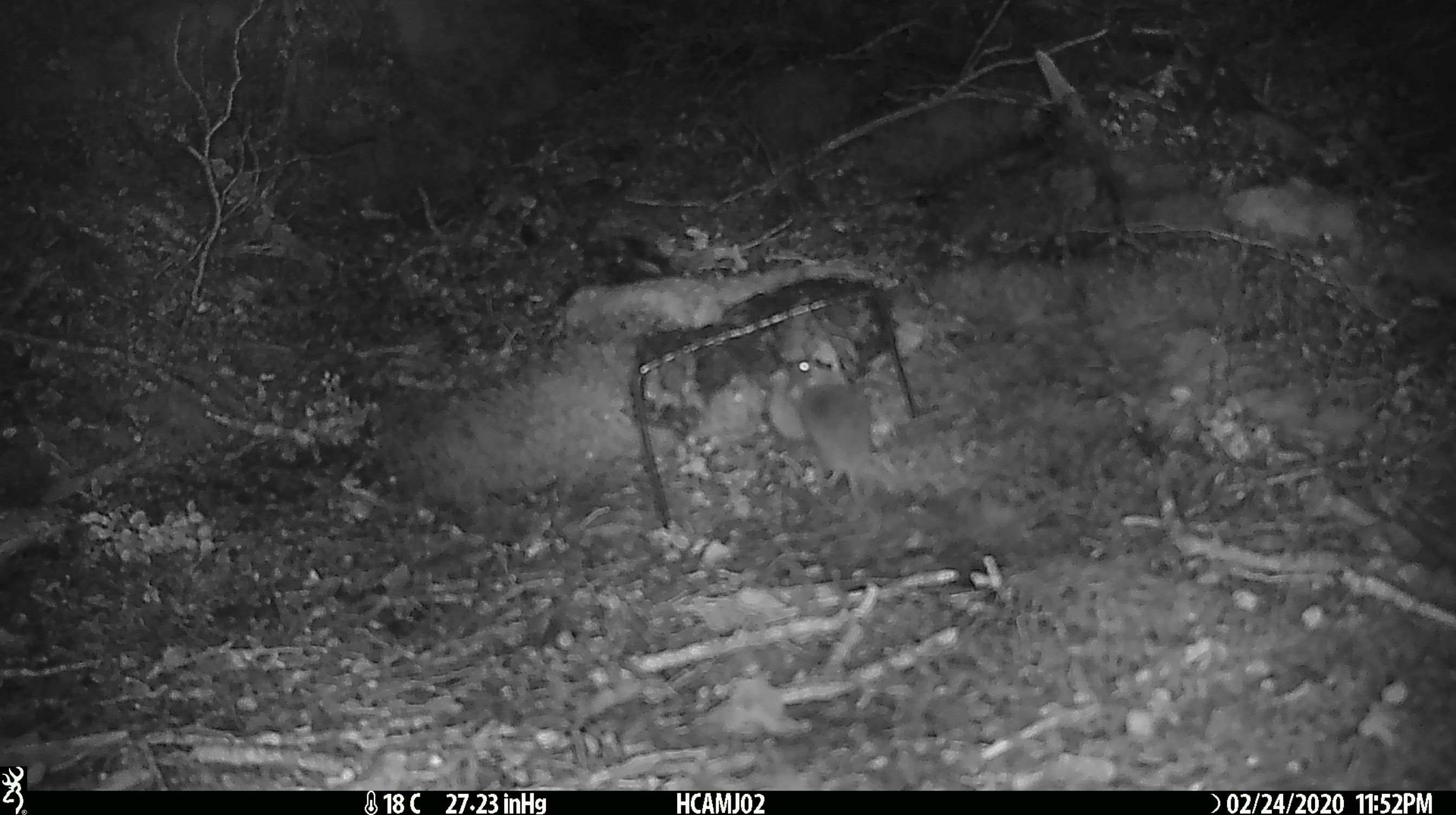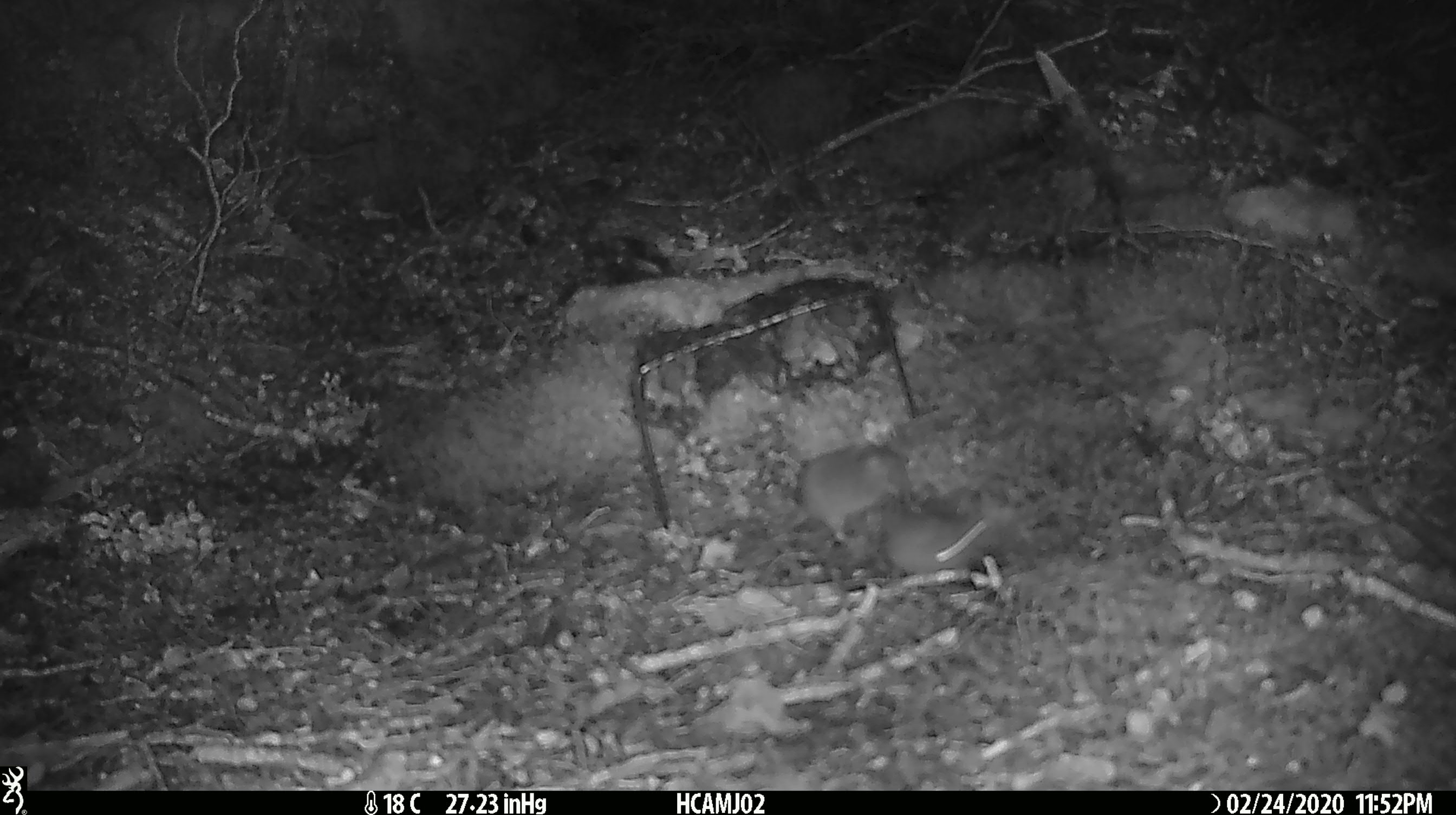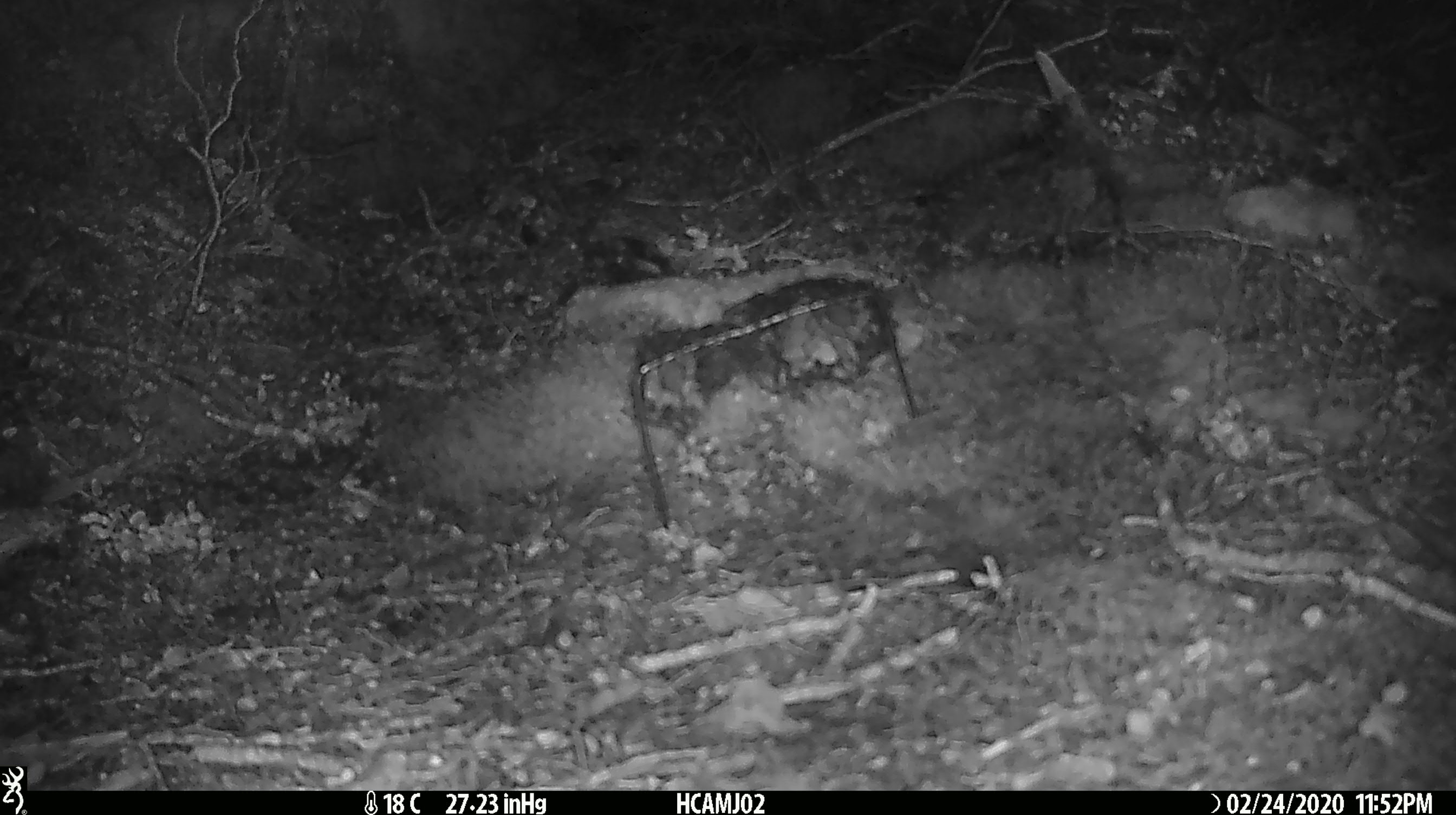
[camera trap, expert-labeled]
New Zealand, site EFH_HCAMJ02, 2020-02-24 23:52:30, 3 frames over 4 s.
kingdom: Animalia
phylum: Chordata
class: Mammalia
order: Rodentia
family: Muridae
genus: Mus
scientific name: Mus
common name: mouse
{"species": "mouse (Mus)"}